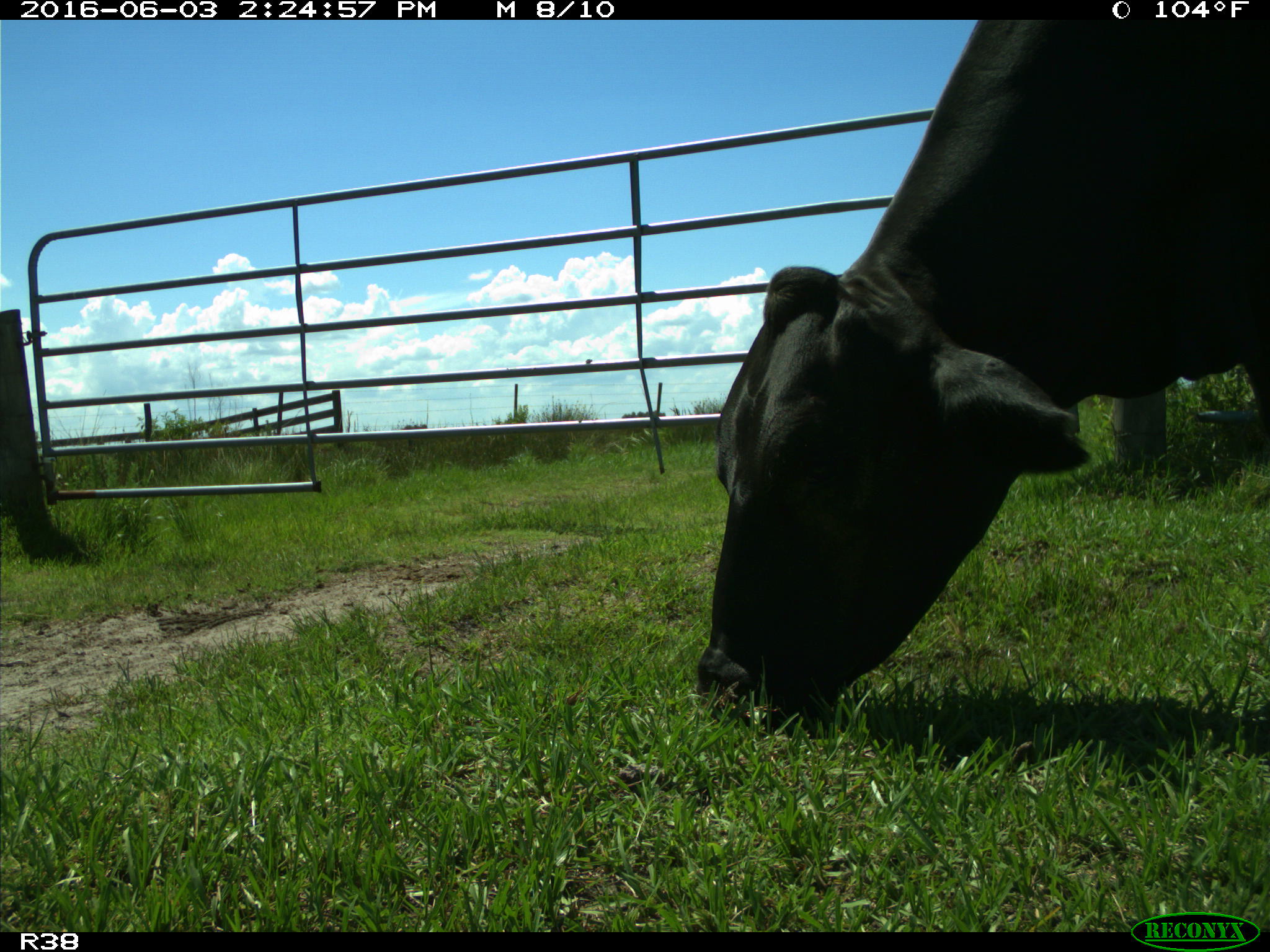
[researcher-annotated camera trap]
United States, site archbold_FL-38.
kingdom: Animalia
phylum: Chordata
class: Mammalia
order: Artiodactyla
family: Bovidae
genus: Bos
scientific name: Bos taurus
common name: domestic cow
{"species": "Bos taurus (domestic cow)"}